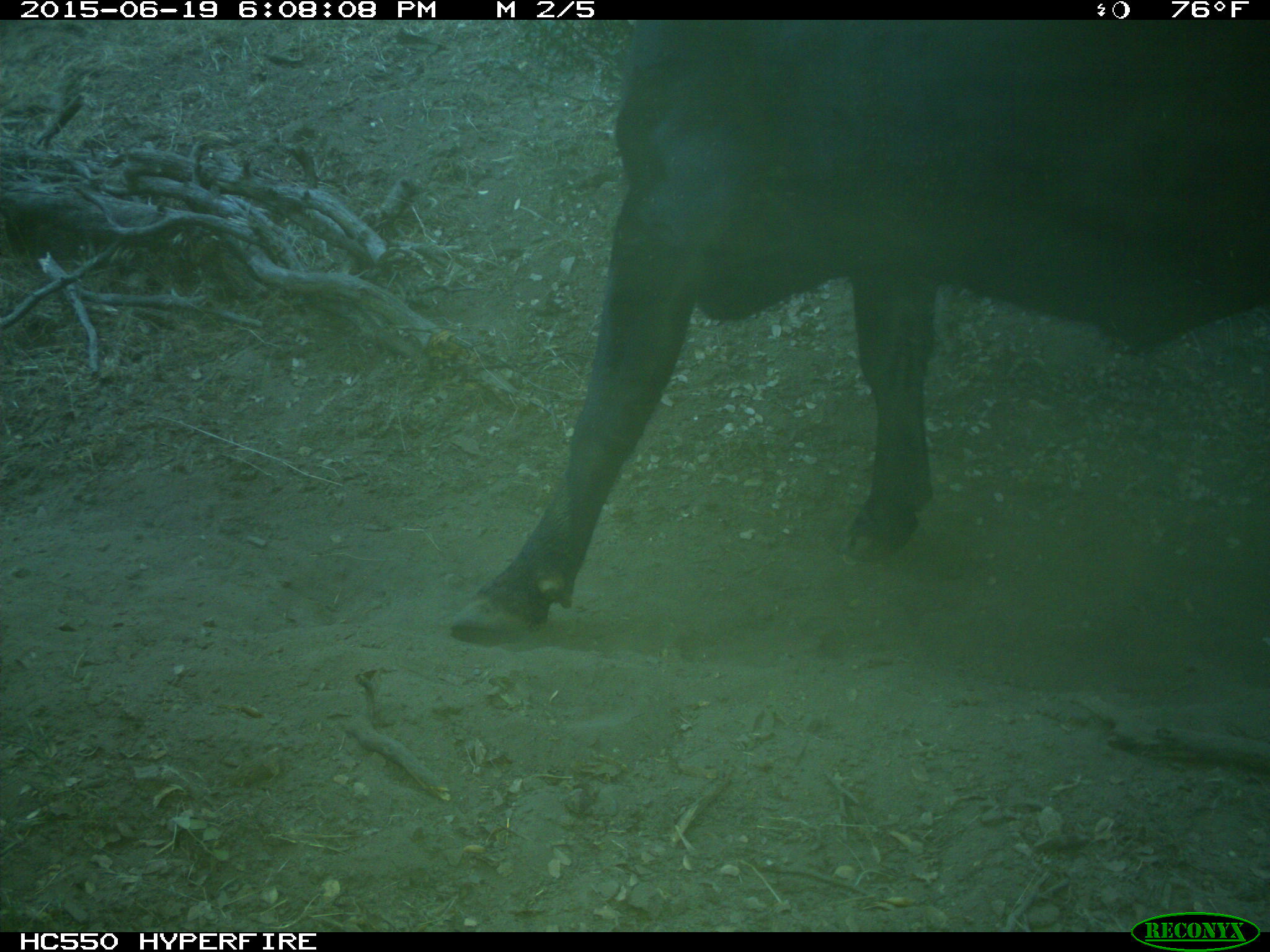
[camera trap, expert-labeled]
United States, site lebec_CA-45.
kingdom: Animalia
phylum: Chordata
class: Mammalia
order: Artiodactyla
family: Bovidae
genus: Bos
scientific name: Bos taurus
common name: domestic cow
Bos taurus (domestic cow).